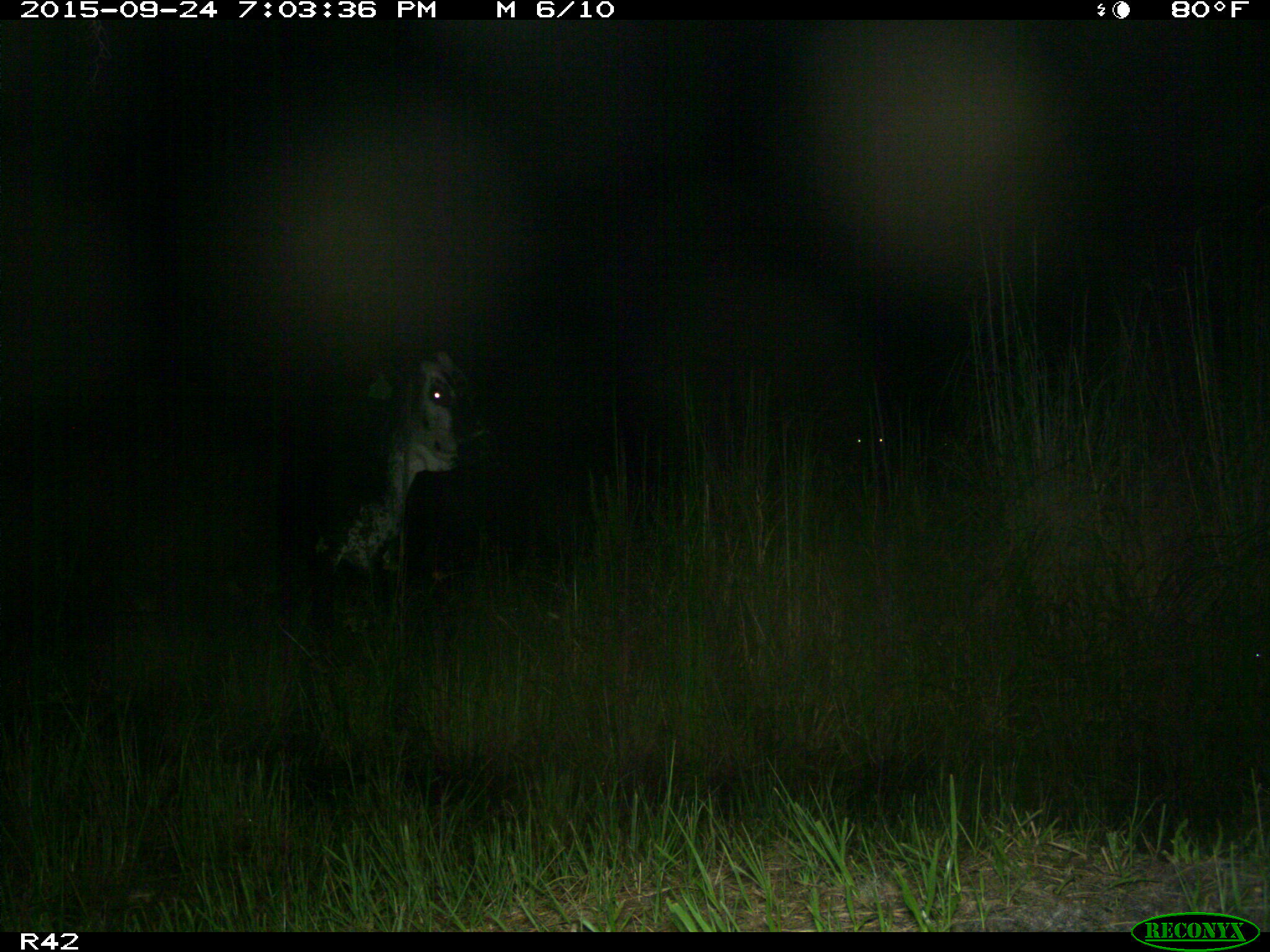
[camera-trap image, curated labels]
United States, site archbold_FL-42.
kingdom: Animalia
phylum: Chordata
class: Mammalia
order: Artiodactyla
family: Bovidae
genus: Bos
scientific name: Bos taurus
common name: domestic cow